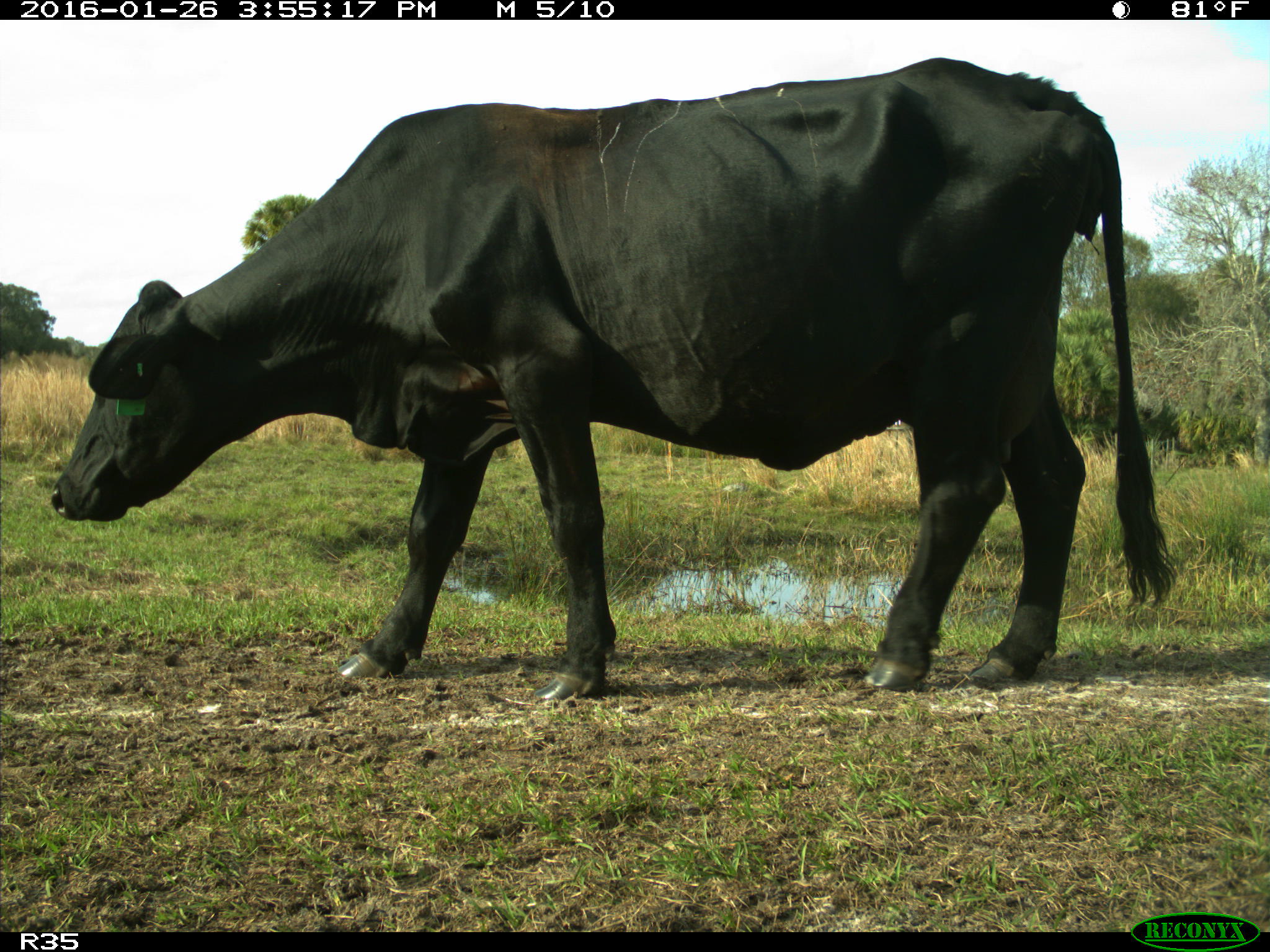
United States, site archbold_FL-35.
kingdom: Animalia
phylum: Chordata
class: Mammalia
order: Artiodactyla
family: Bovidae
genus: Bos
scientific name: Bos taurus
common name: domestic cow